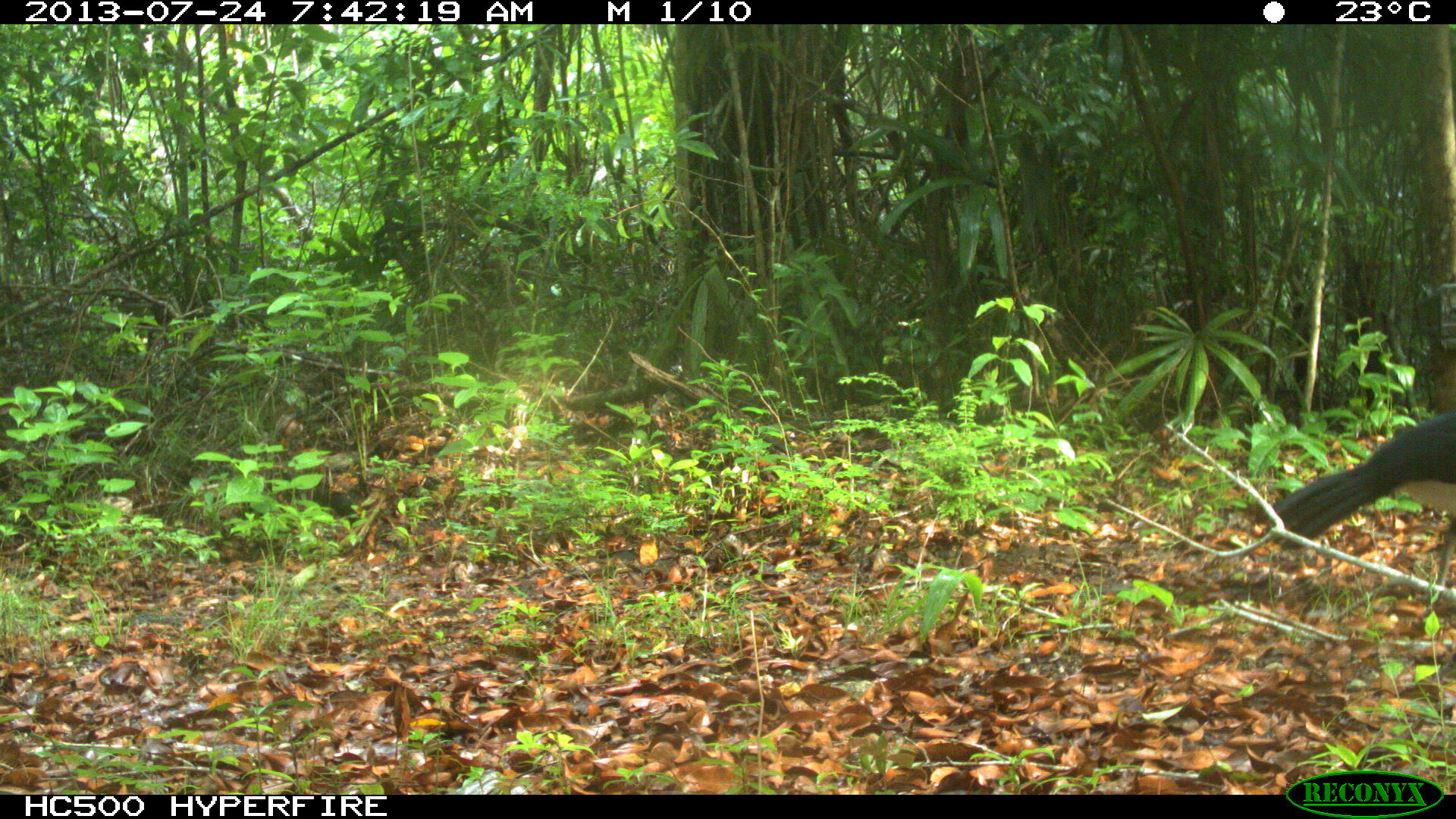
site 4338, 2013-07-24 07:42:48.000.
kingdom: Animalia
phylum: Chordata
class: Aves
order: Galliformes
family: Cracidae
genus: Crax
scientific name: Crax rubra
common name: great curassow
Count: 1.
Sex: male.